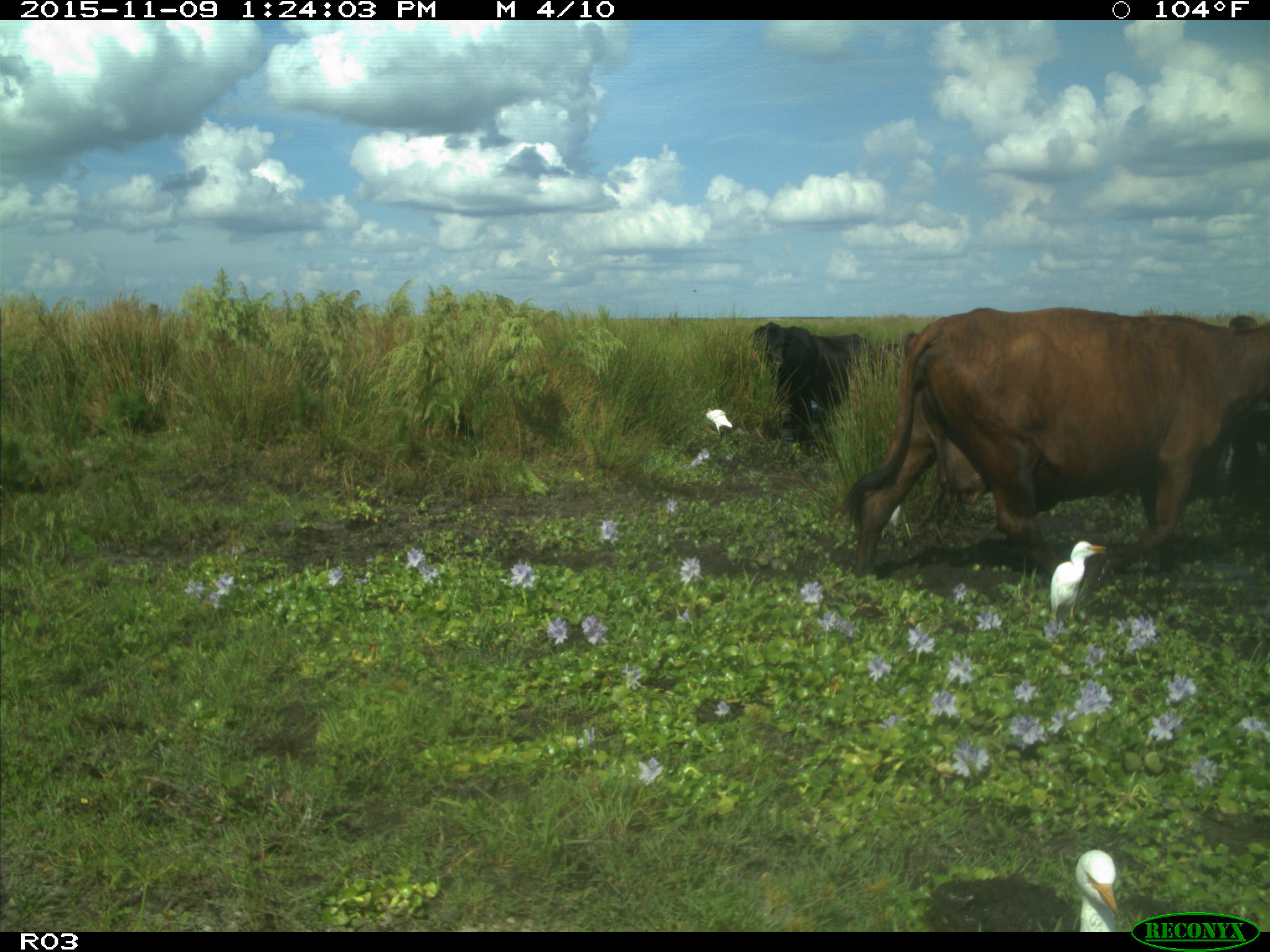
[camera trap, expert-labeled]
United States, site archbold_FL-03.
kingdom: Animalia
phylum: Chordata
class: Mammalia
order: Artiodactyla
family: Bovidae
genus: Bos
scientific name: Bos taurus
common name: domestic cow